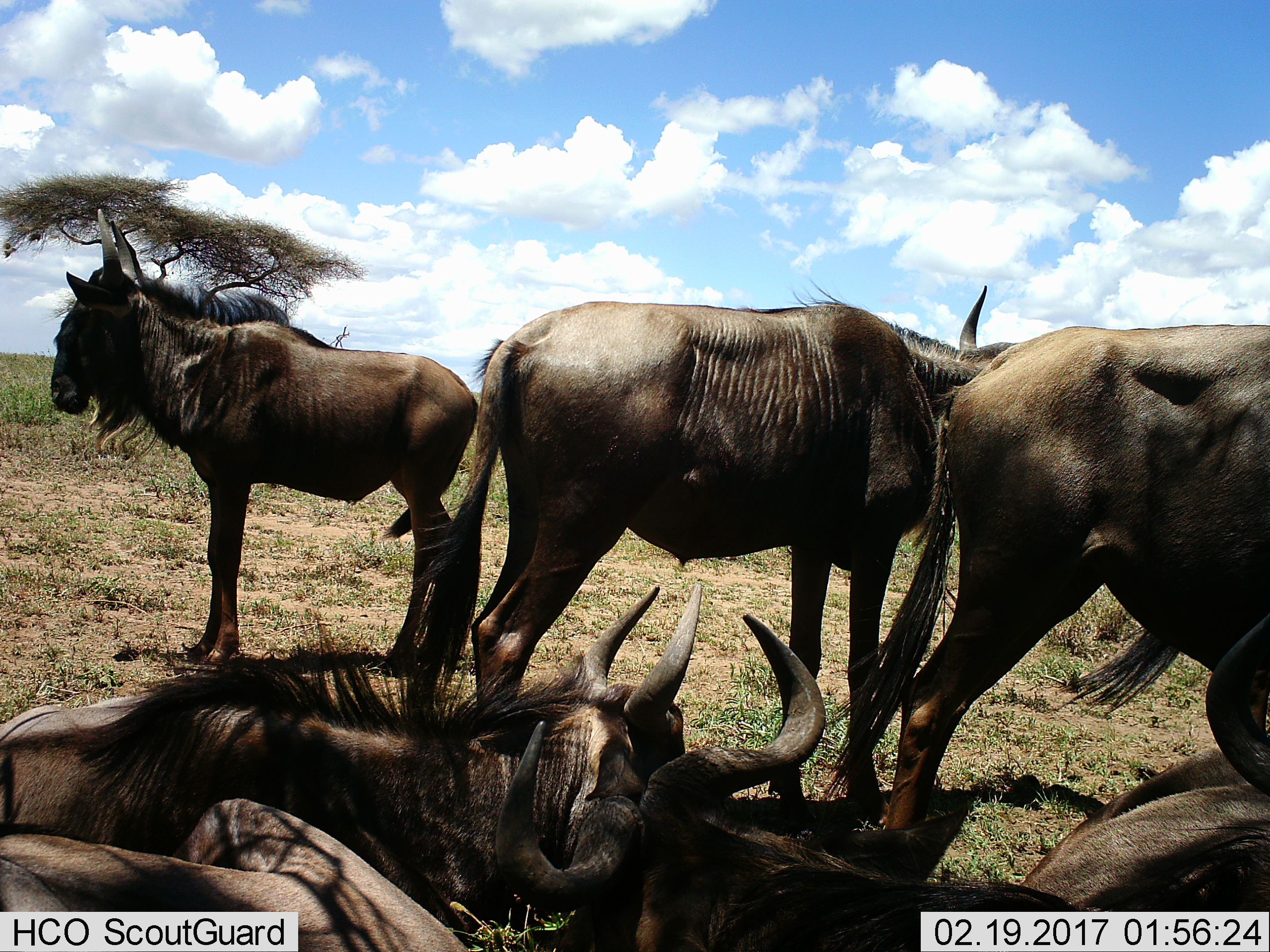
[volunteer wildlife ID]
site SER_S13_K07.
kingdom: Animalia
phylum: Chordata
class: Mammalia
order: Artiodactyla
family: Bovidae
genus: Connochaetes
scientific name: Connochaetes taurinus taurinus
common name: blue wildebeest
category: wildebeestblue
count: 7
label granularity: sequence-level